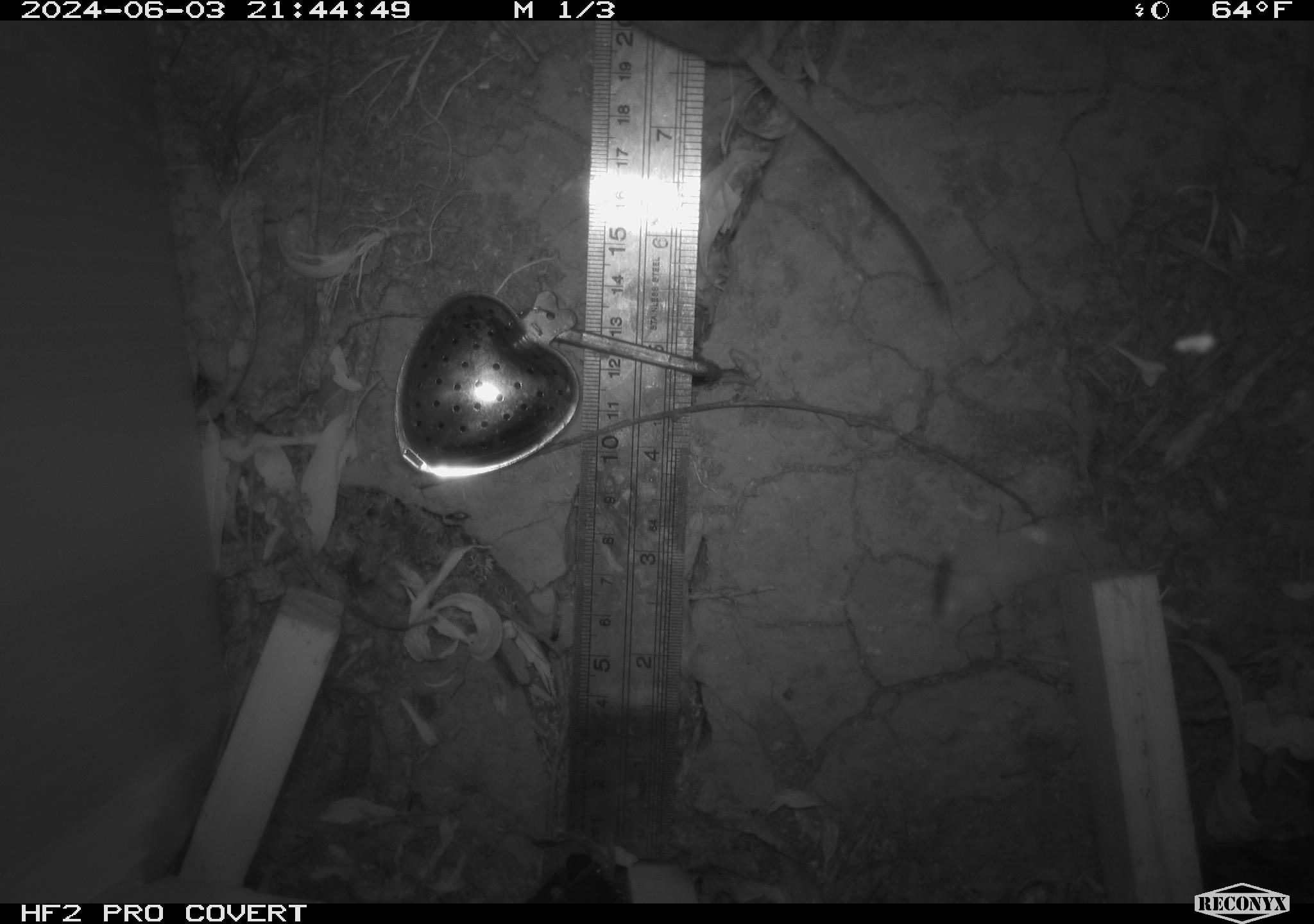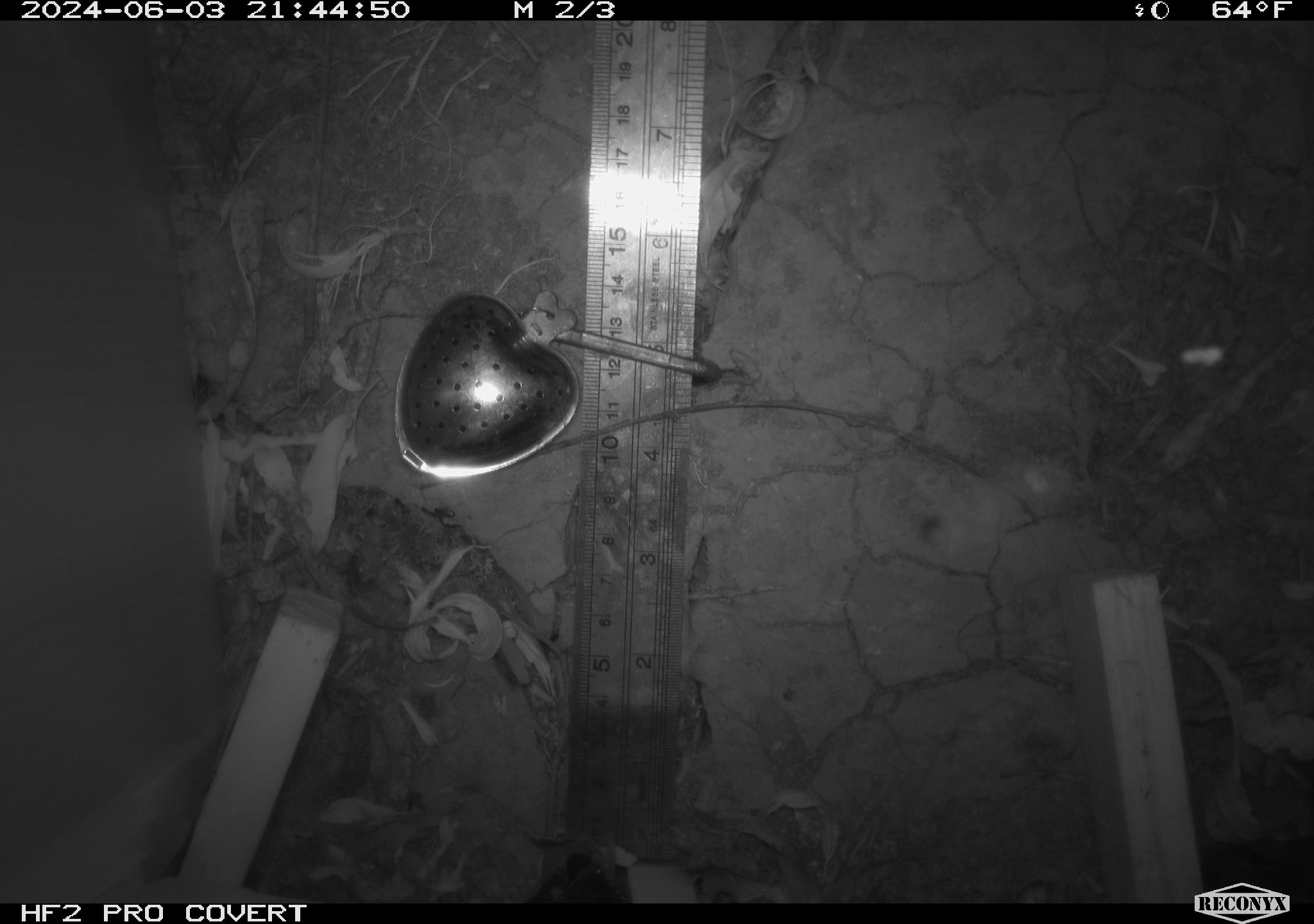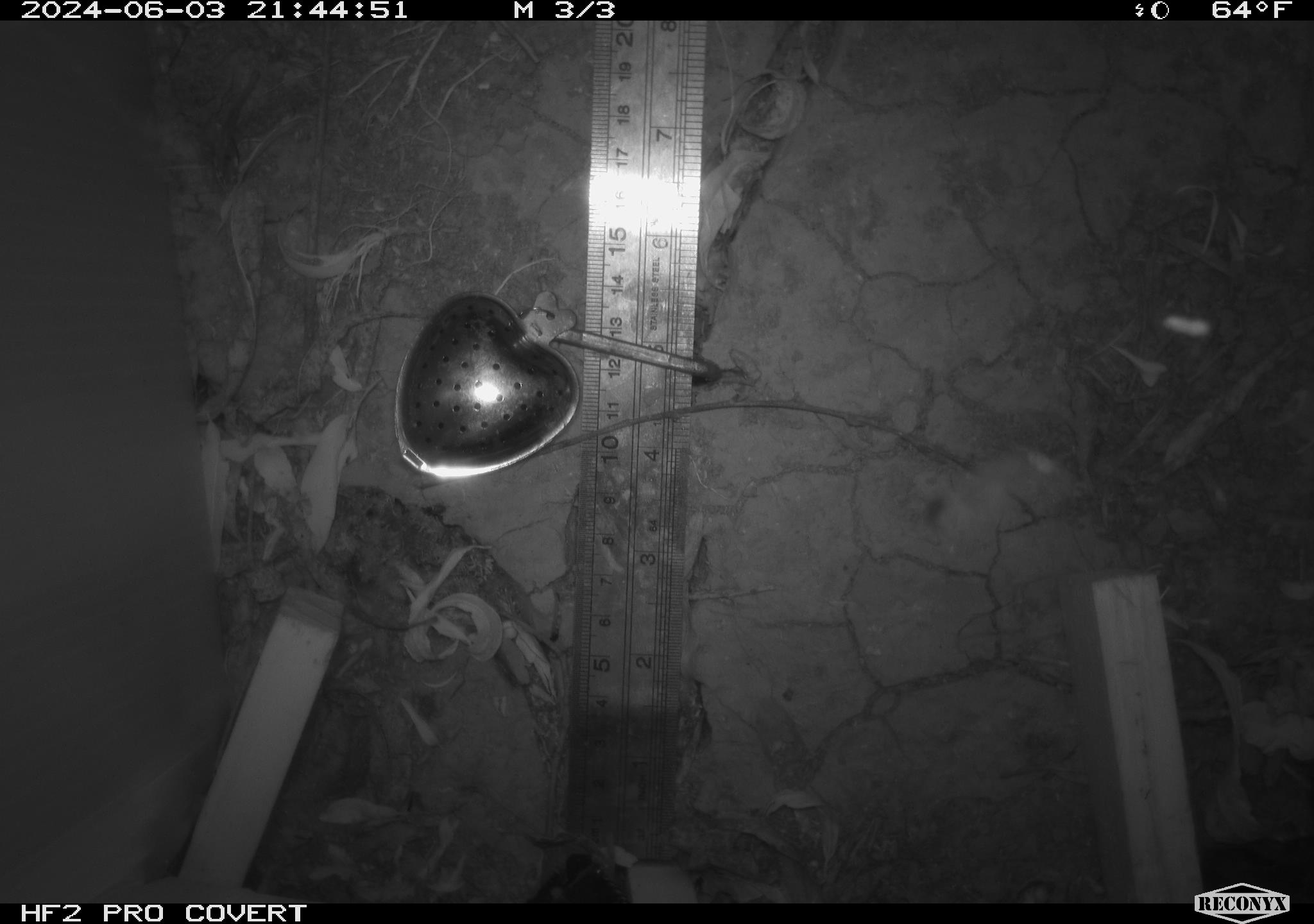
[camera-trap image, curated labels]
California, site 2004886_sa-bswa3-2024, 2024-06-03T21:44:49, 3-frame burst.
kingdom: Animalia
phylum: Chordata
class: Mammalia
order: Rodentia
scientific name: Rodentia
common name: mouse species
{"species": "mouse species (Rodentia)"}